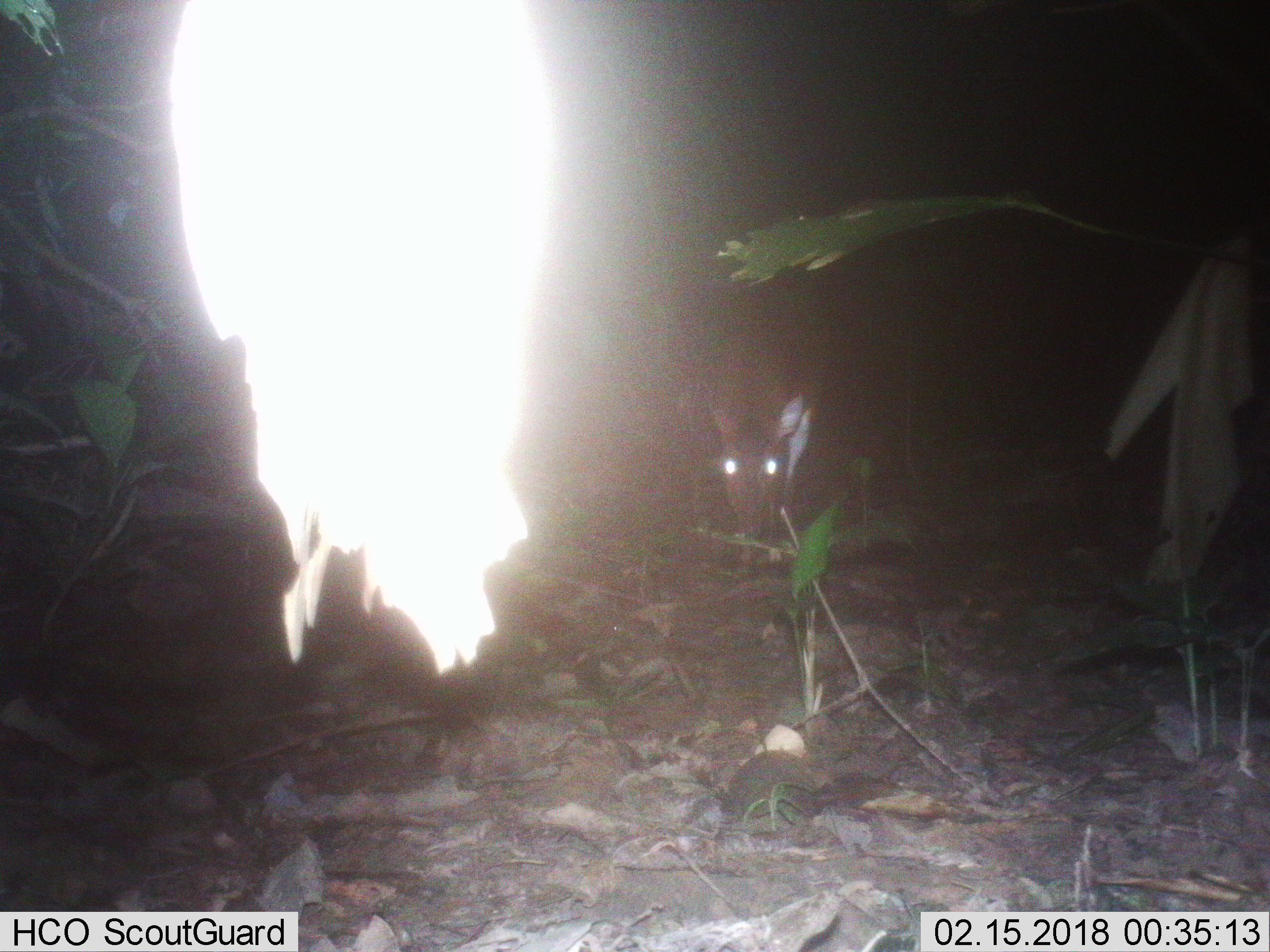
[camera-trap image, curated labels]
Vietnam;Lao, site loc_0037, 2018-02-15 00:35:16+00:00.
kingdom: Animalia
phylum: Chordata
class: Mammalia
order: Artiodactyla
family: Cervidae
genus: Muntiacus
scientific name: Muntiacus vuquangensis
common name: large-antlered muntjac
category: large antlered muntjac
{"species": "large antlered muntjac (large-antlered muntjac) (Muntiacus vuquangensis)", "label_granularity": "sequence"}